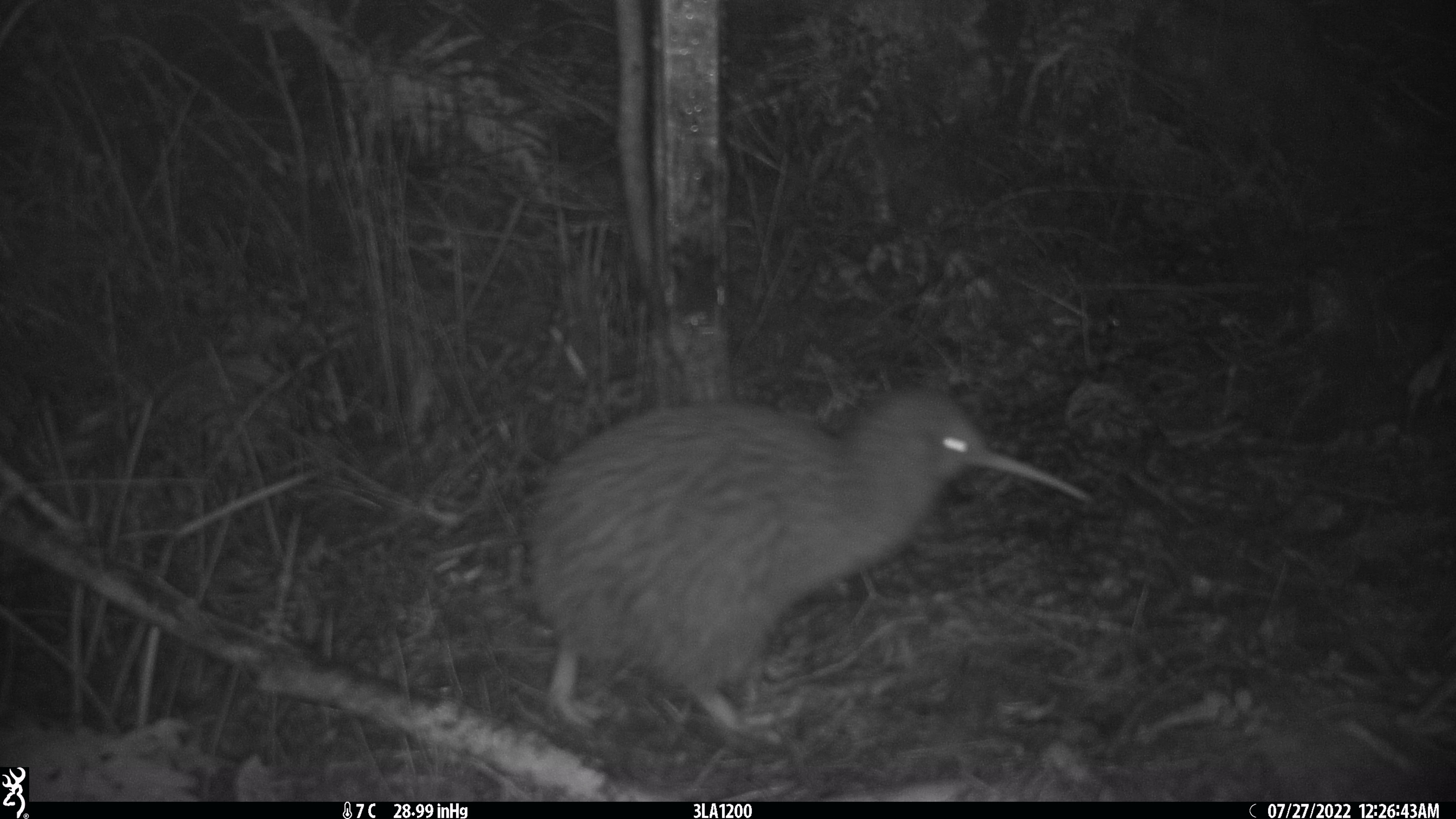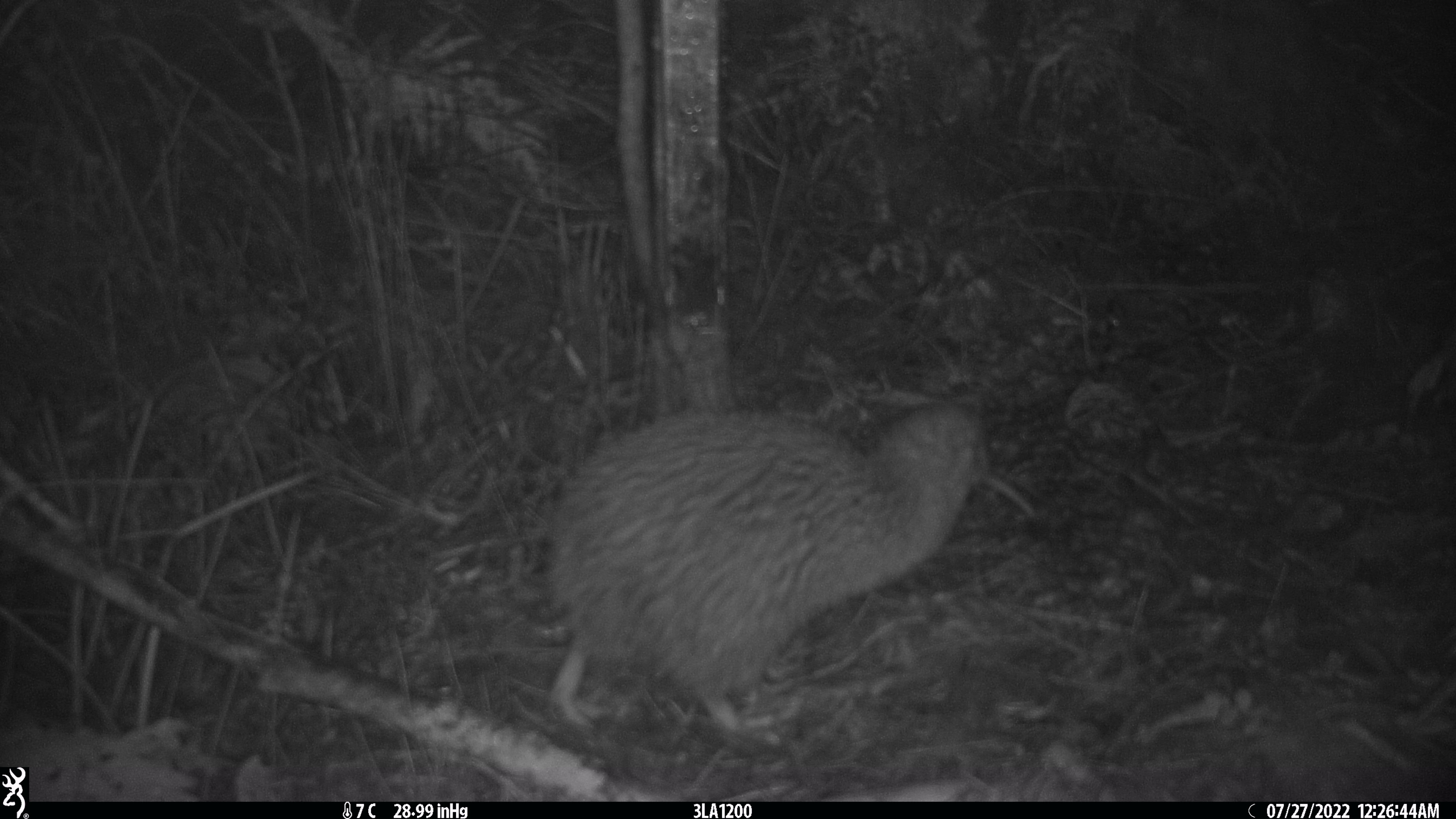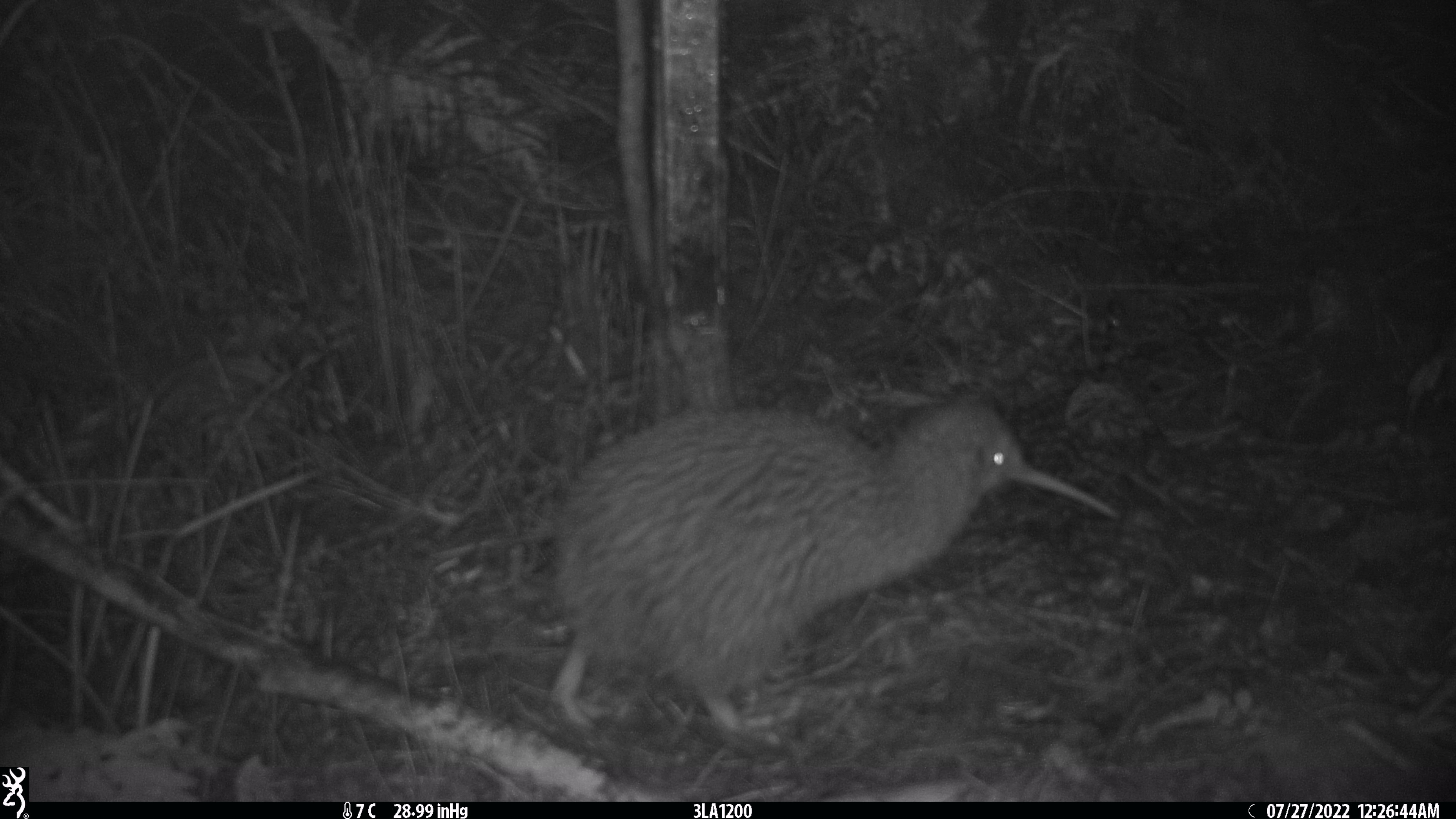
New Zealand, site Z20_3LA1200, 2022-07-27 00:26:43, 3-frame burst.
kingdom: Animalia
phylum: Chordata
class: Aves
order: Apterygiformes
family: Apterygidae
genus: Apteryx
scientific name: Apteryx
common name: kiwi